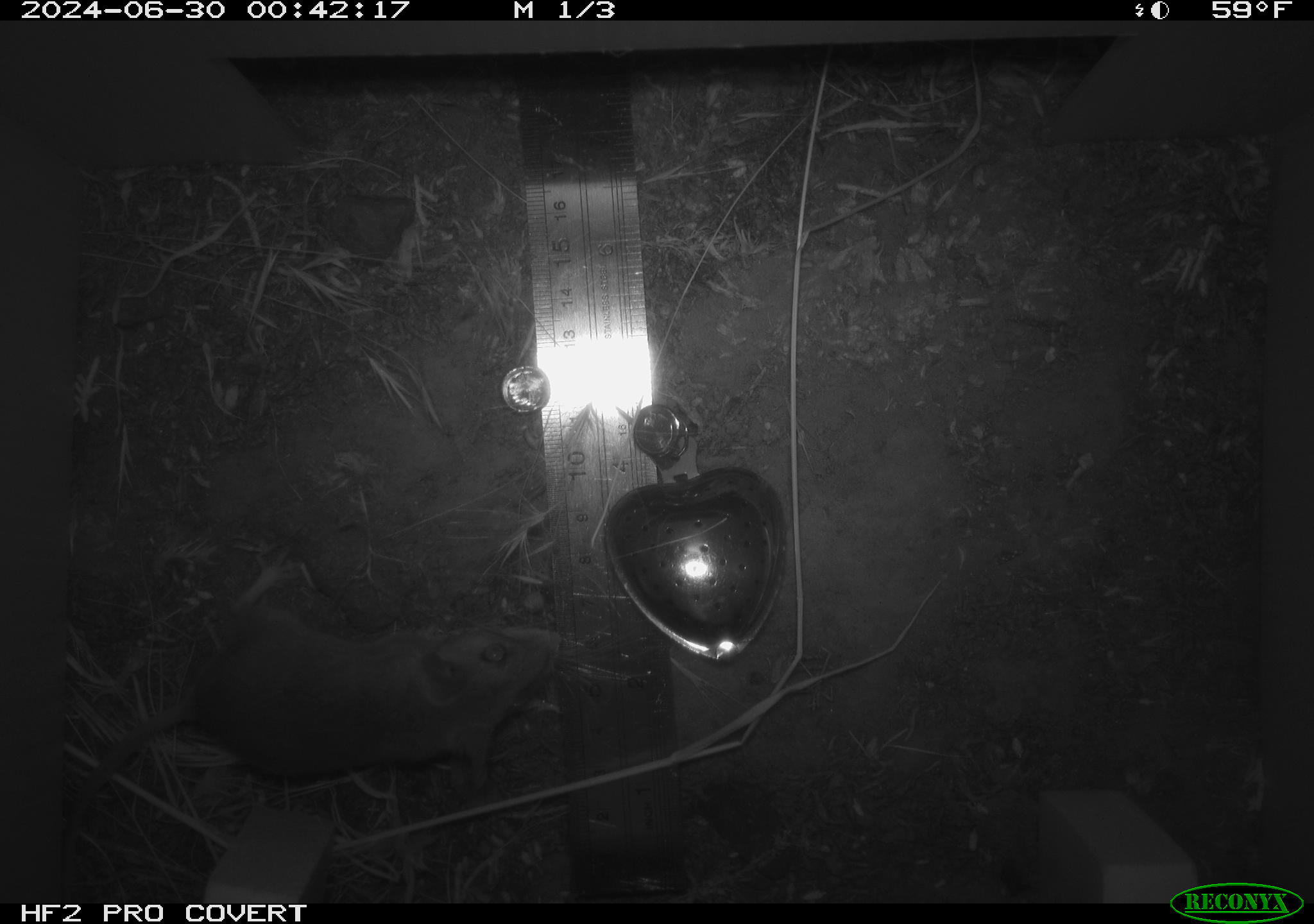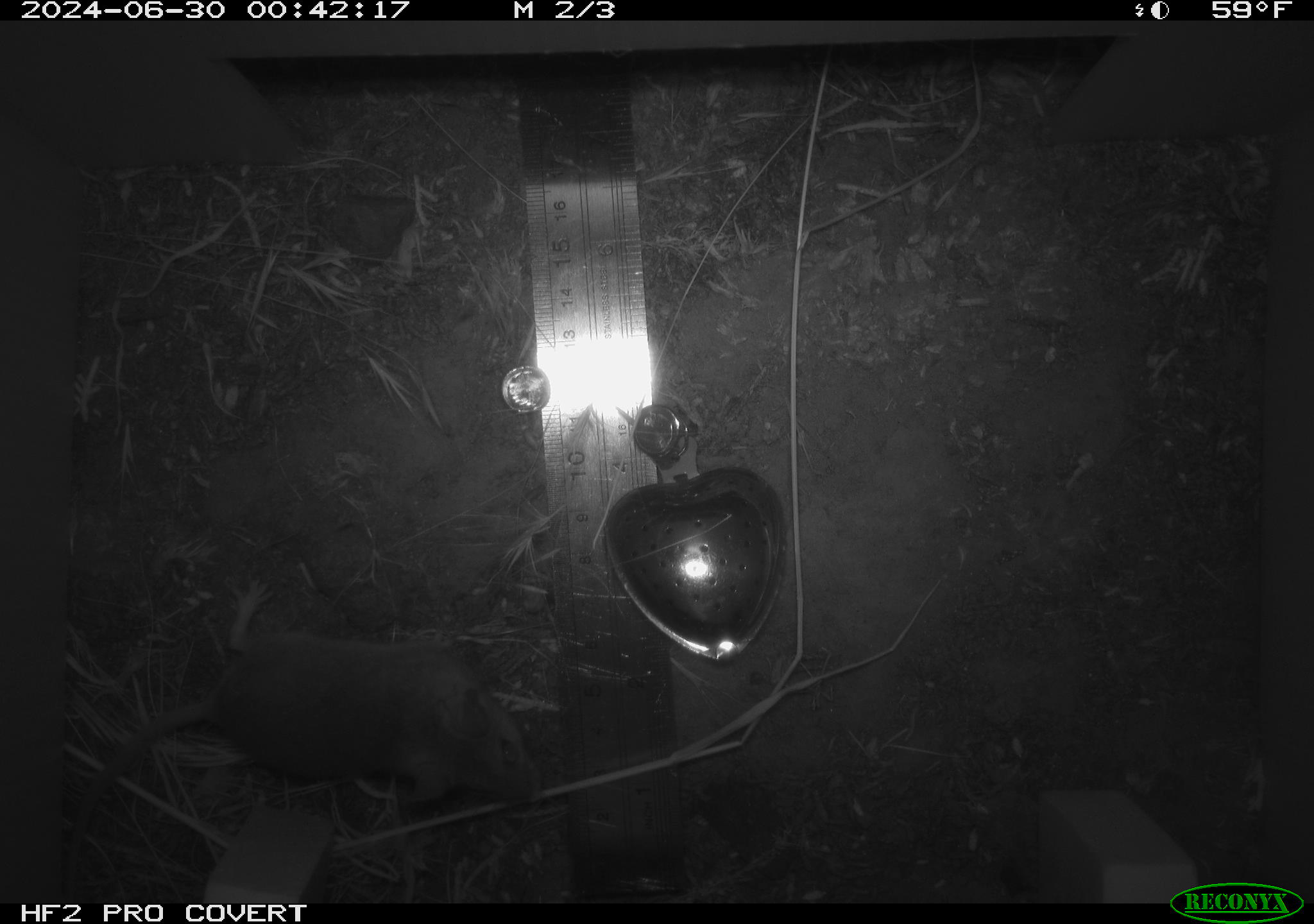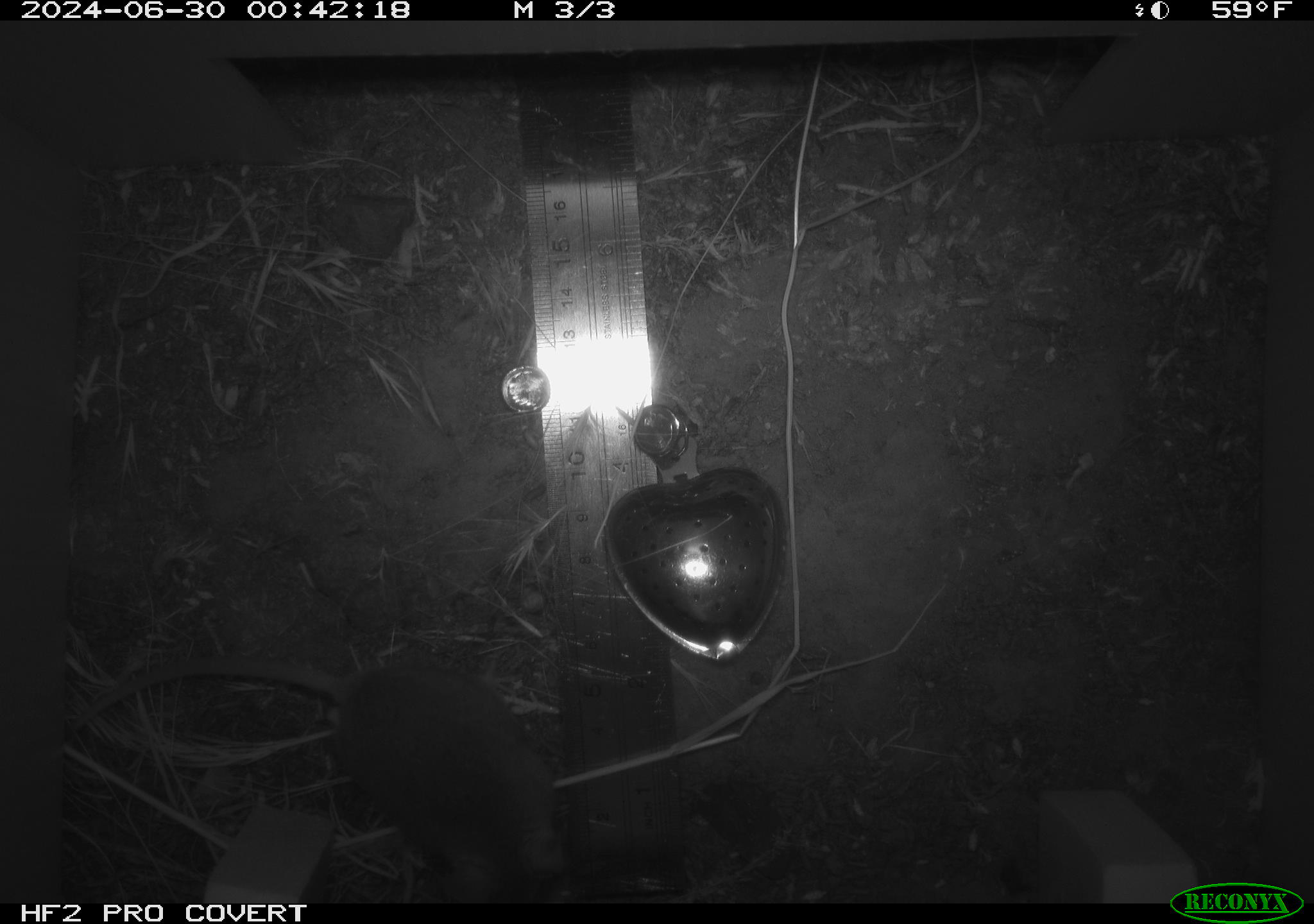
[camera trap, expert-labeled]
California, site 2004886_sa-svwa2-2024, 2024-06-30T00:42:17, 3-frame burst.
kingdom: Animalia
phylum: Chordata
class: Mammalia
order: Rodentia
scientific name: Rodentia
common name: mouse species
Mouse species (Rodentia).